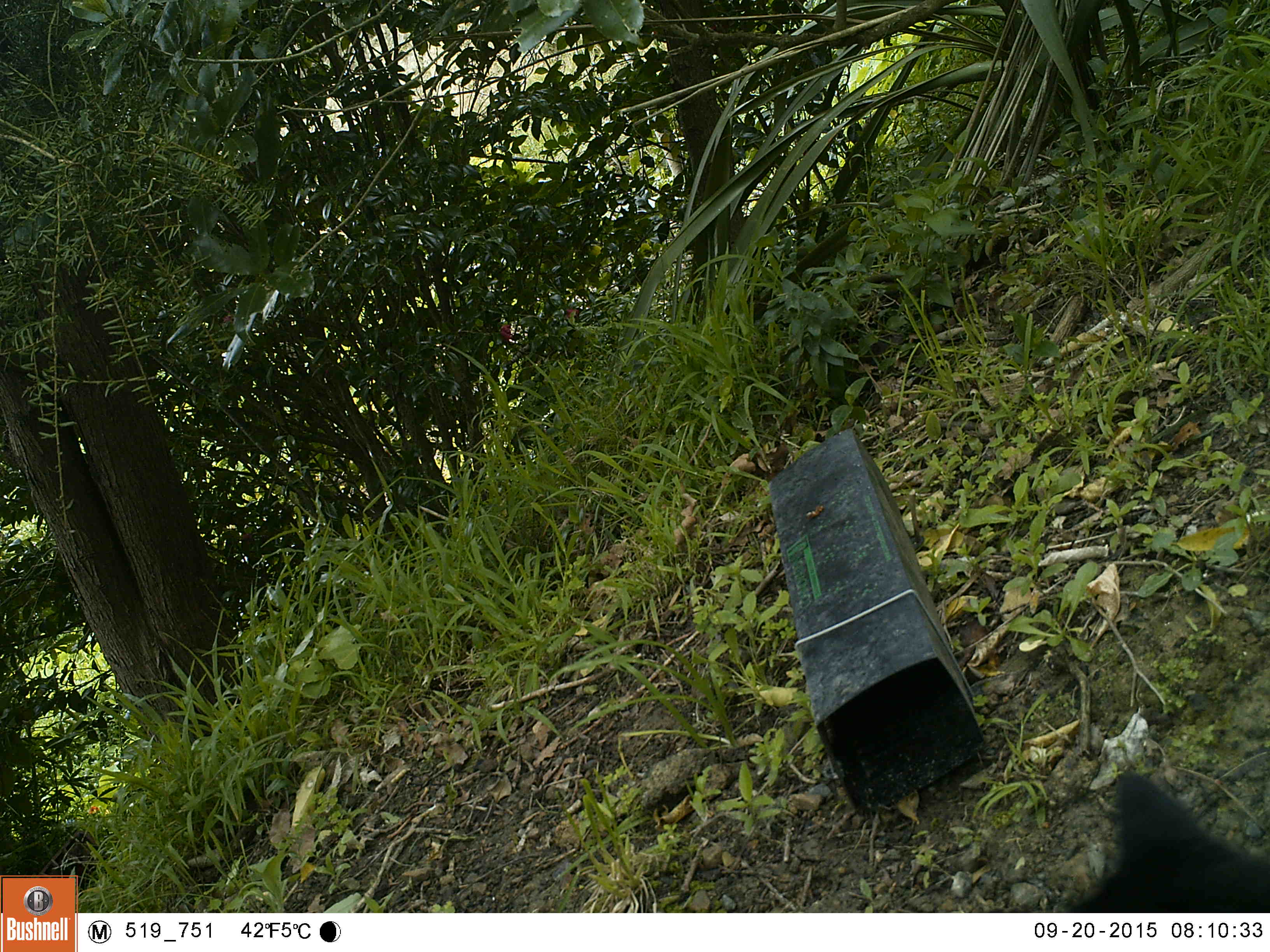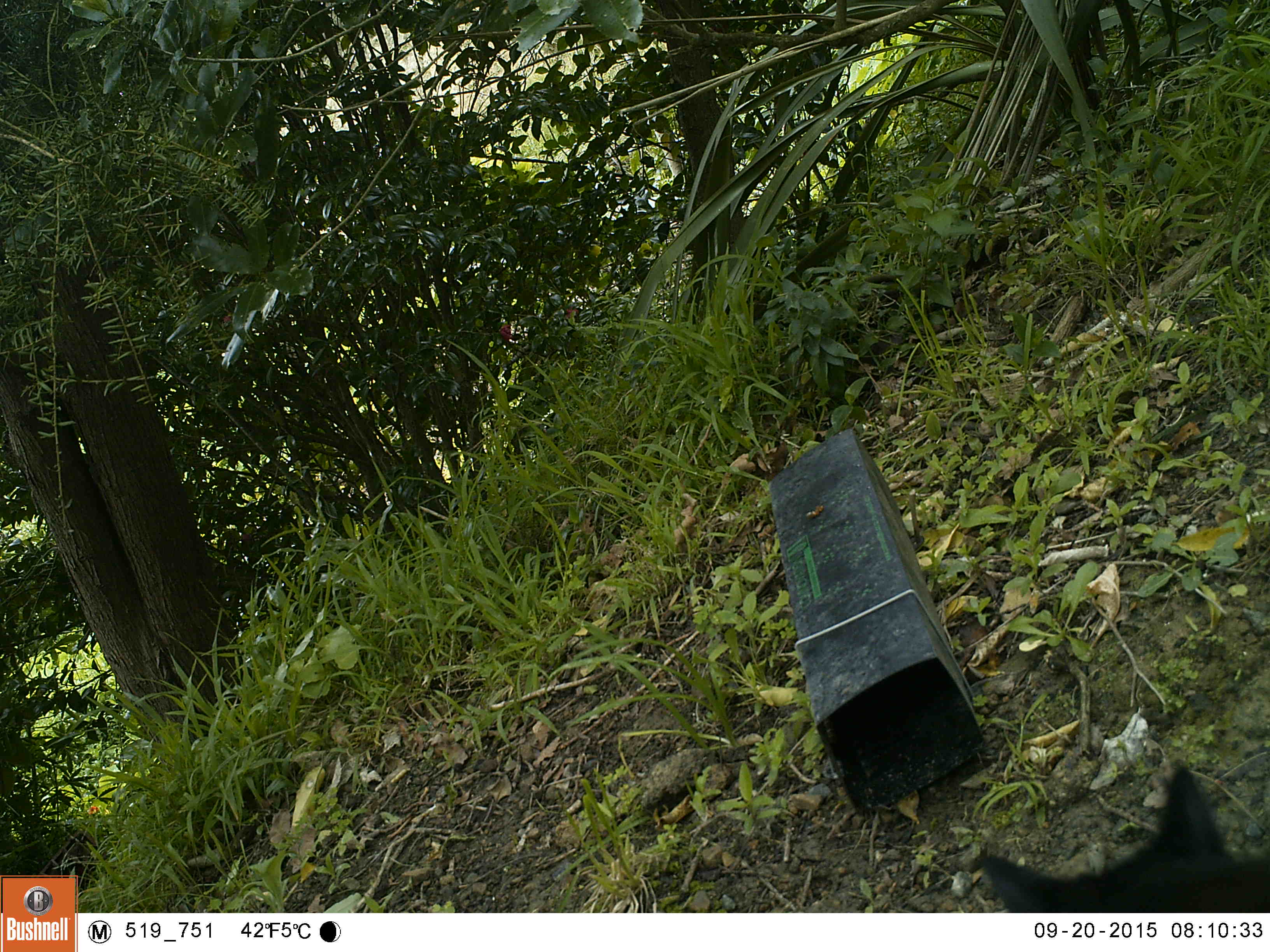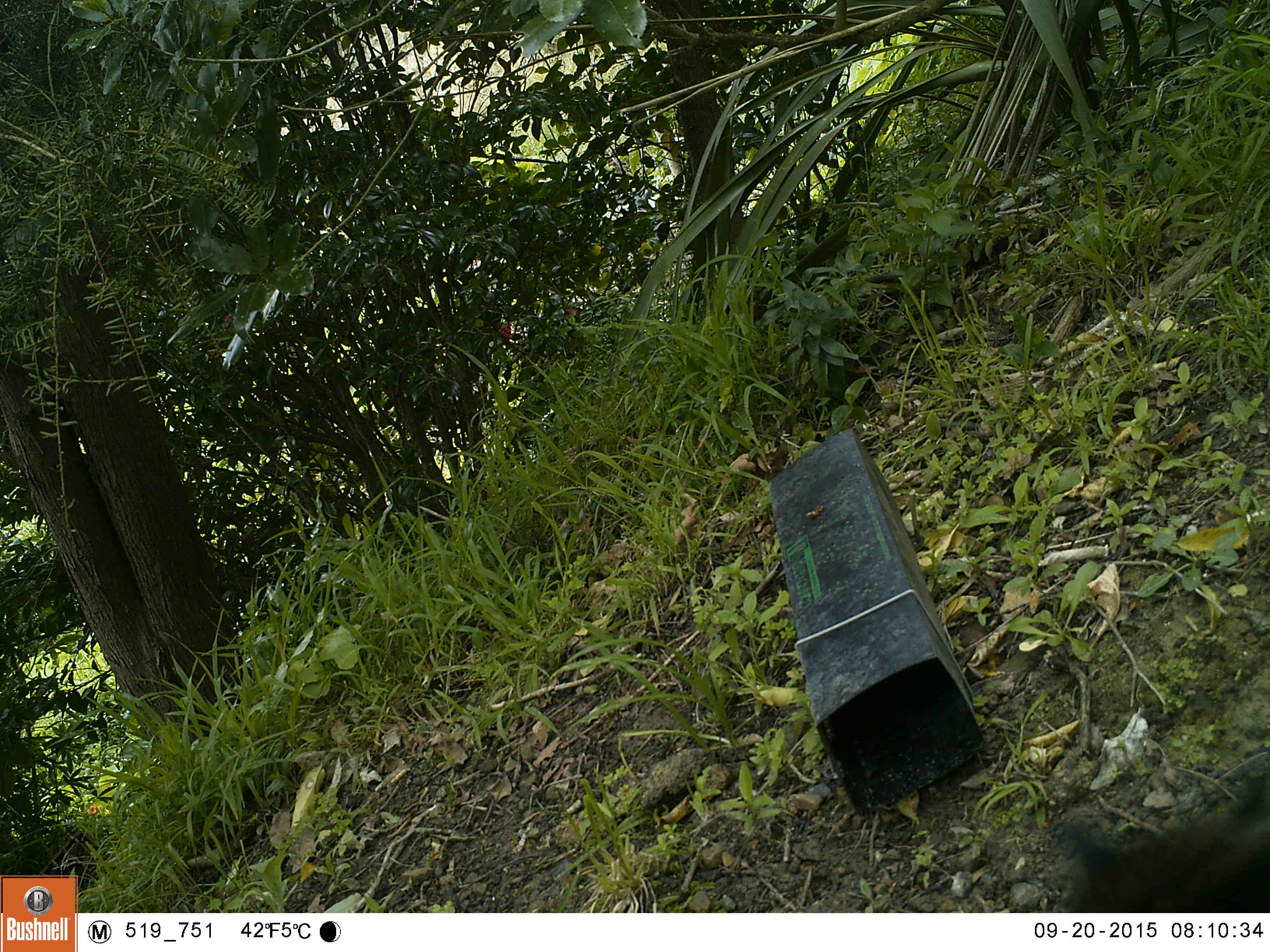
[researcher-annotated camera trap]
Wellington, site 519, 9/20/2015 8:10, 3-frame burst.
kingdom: Animalia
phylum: Chordata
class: Mammalia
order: Carnivora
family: Felidae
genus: Felis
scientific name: Felis catus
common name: cat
Cat (Felis catus).